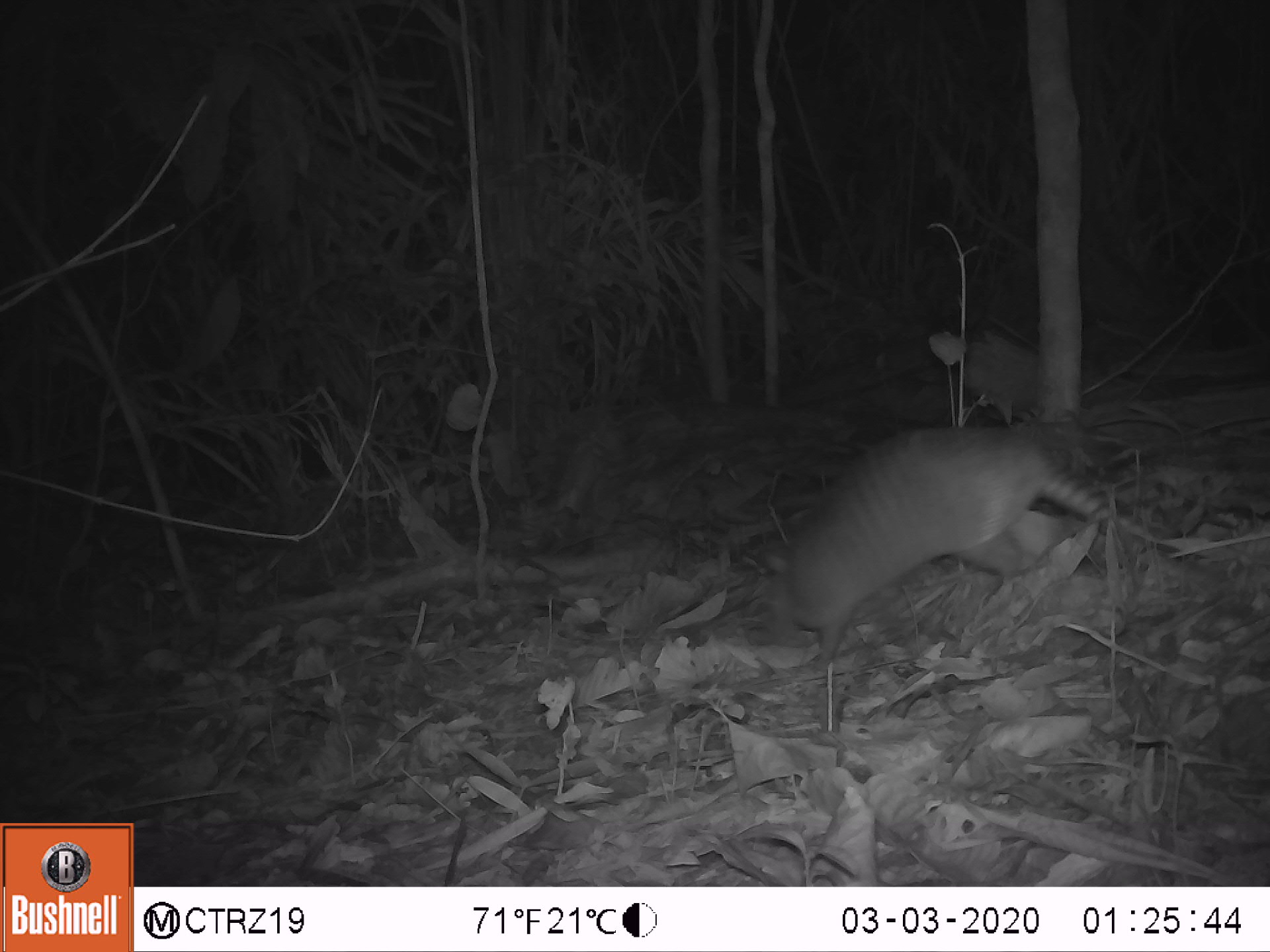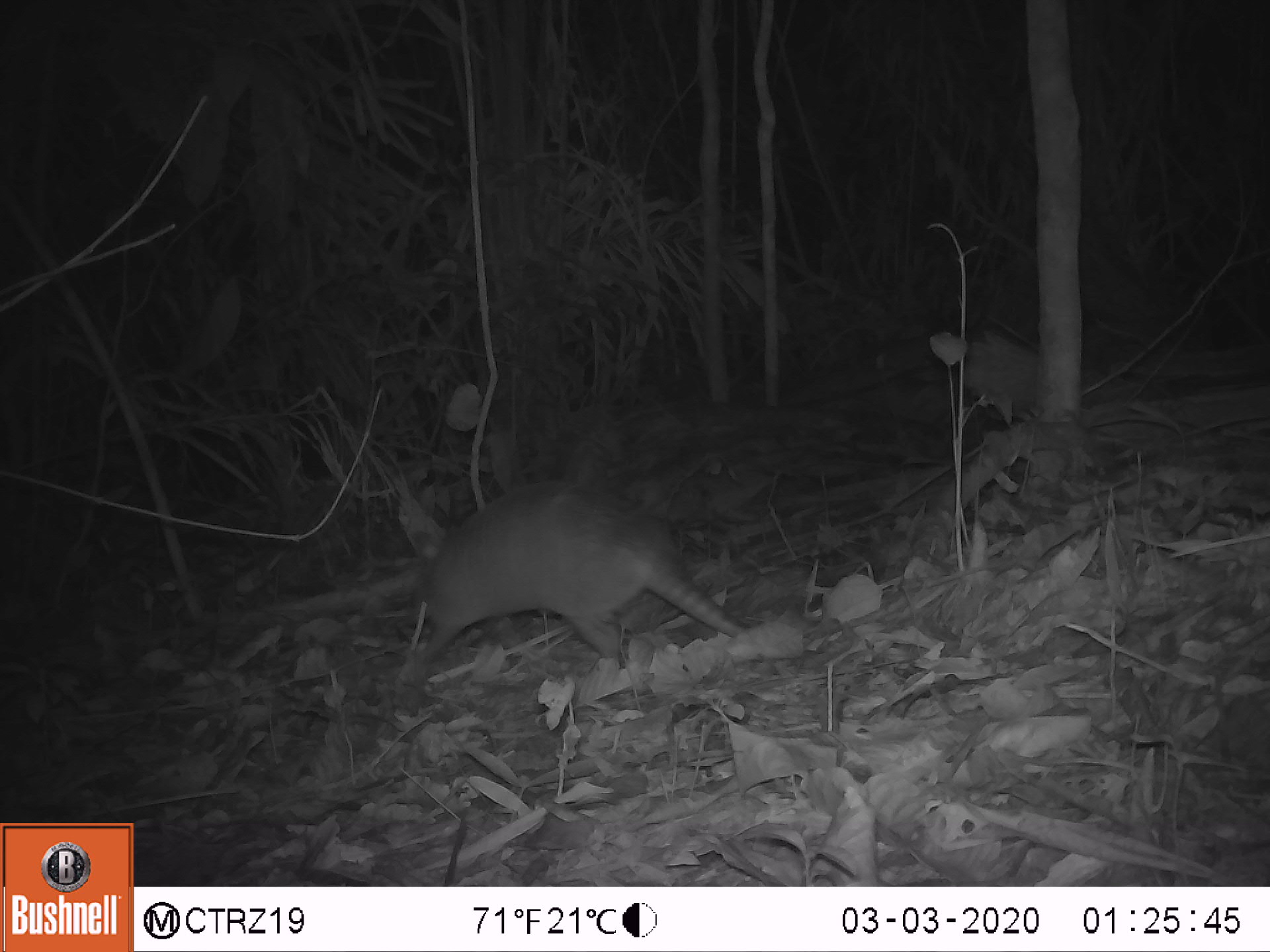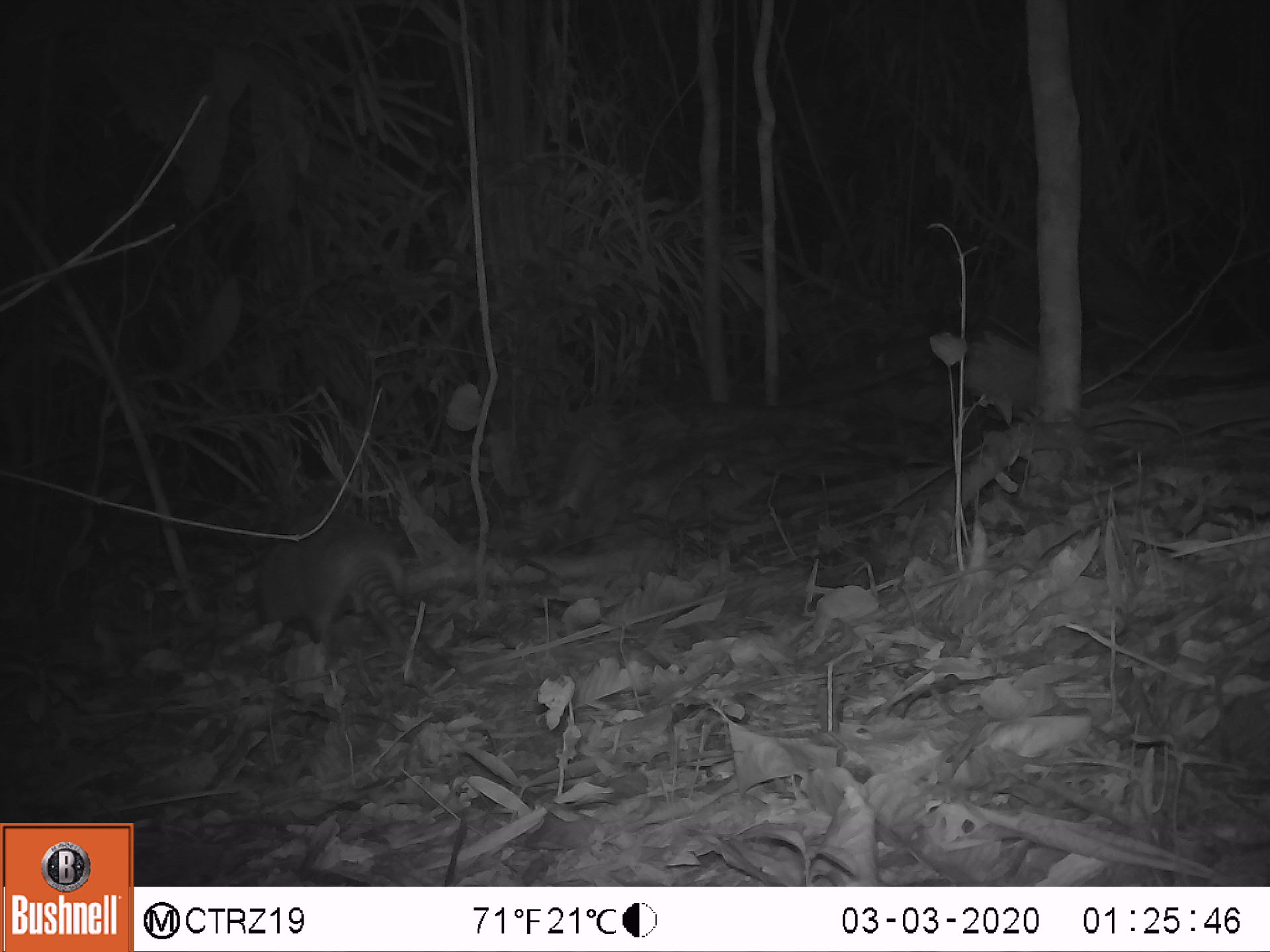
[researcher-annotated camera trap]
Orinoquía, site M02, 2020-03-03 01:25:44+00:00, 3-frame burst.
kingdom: Animalia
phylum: Chordata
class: Mammalia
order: Cingulata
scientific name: Cingulata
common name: armadillo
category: unknown armadillo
Unknown armadillo (armadillo) (Cingulata).